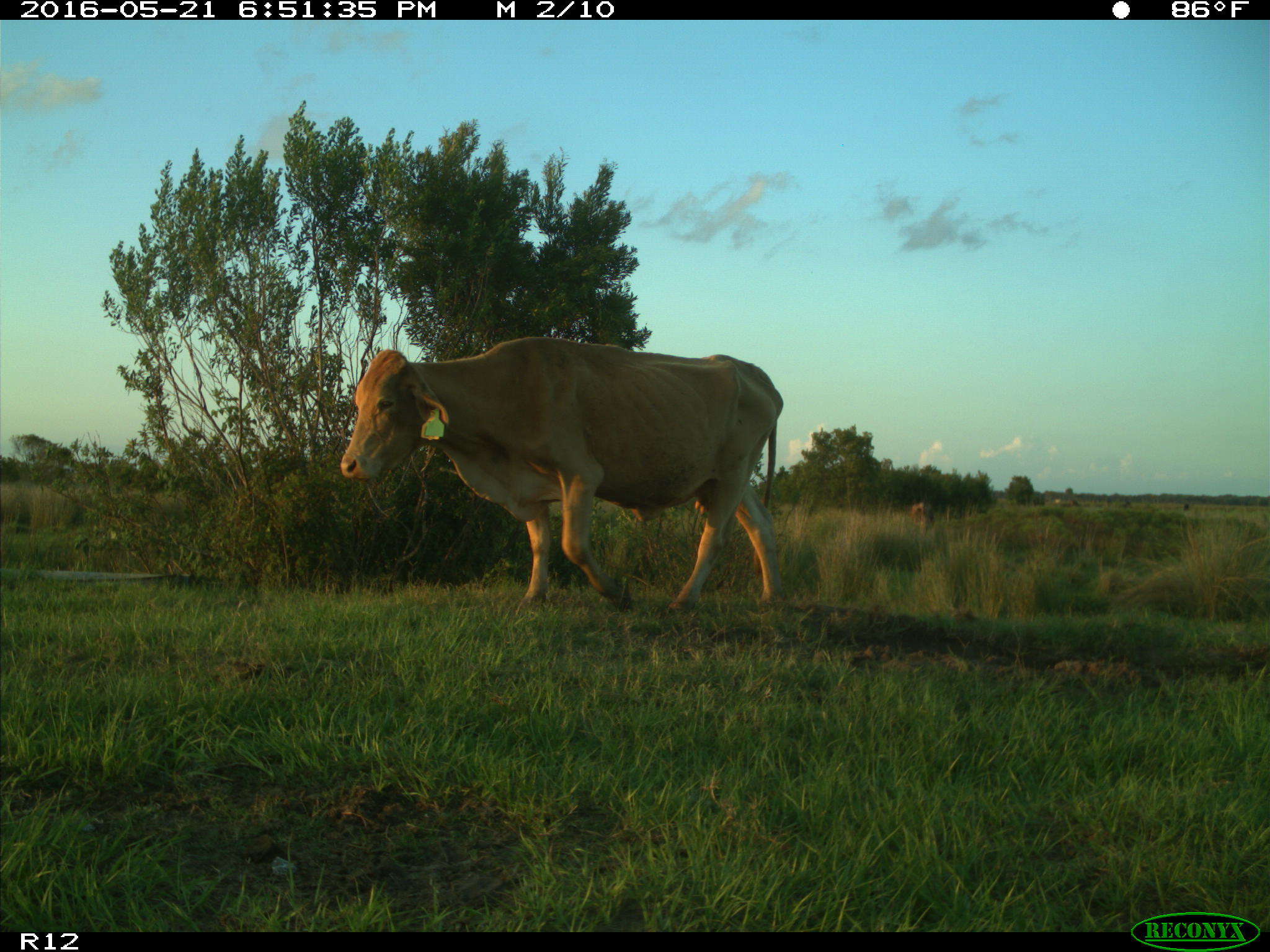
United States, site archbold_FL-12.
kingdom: Animalia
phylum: Chordata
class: Mammalia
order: Artiodactyla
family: Bovidae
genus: Bos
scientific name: Bos taurus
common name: domestic cow